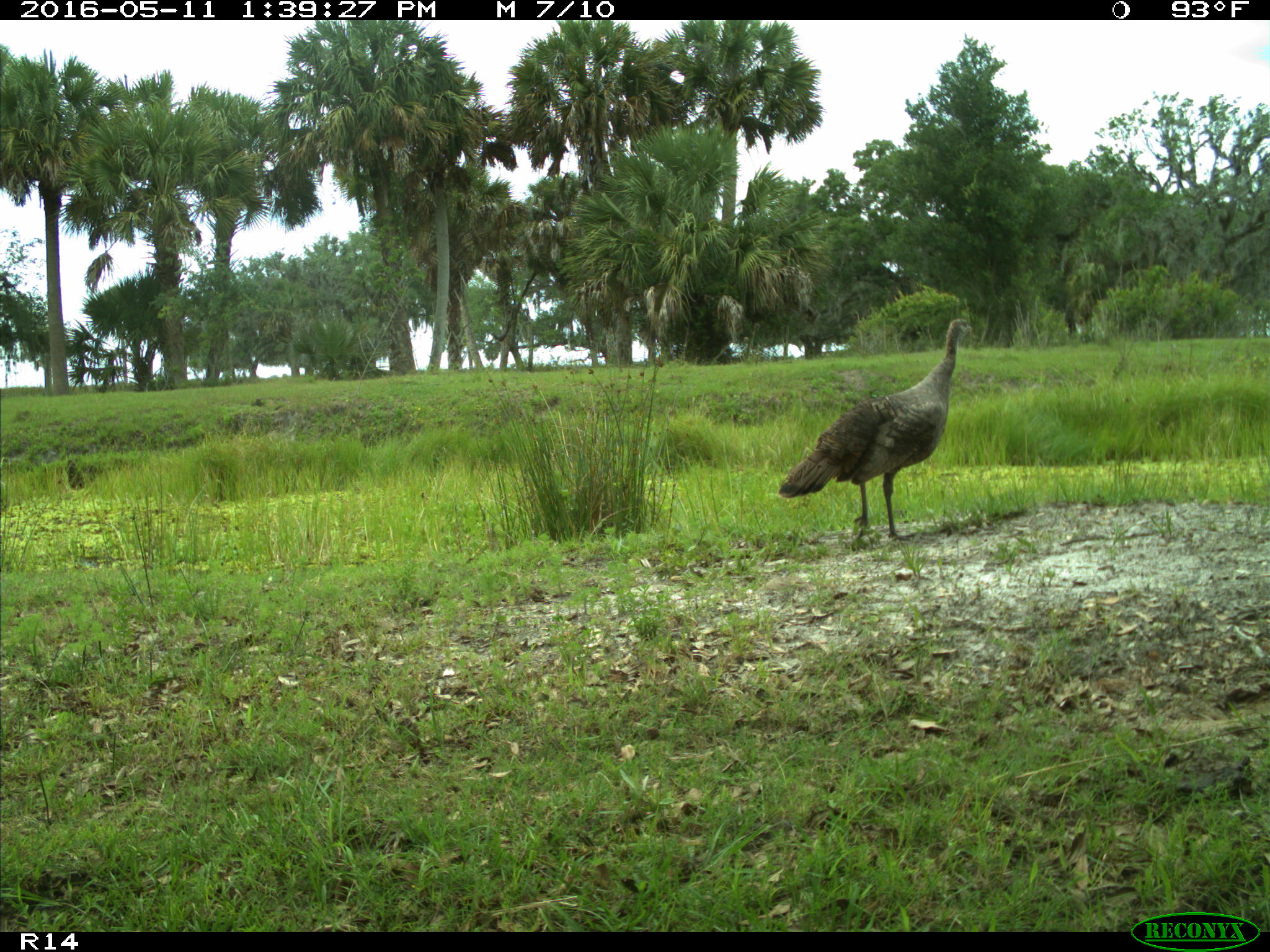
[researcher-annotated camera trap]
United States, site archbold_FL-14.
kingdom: Animalia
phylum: Chordata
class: Aves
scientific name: Aves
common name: birds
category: unidentified bird